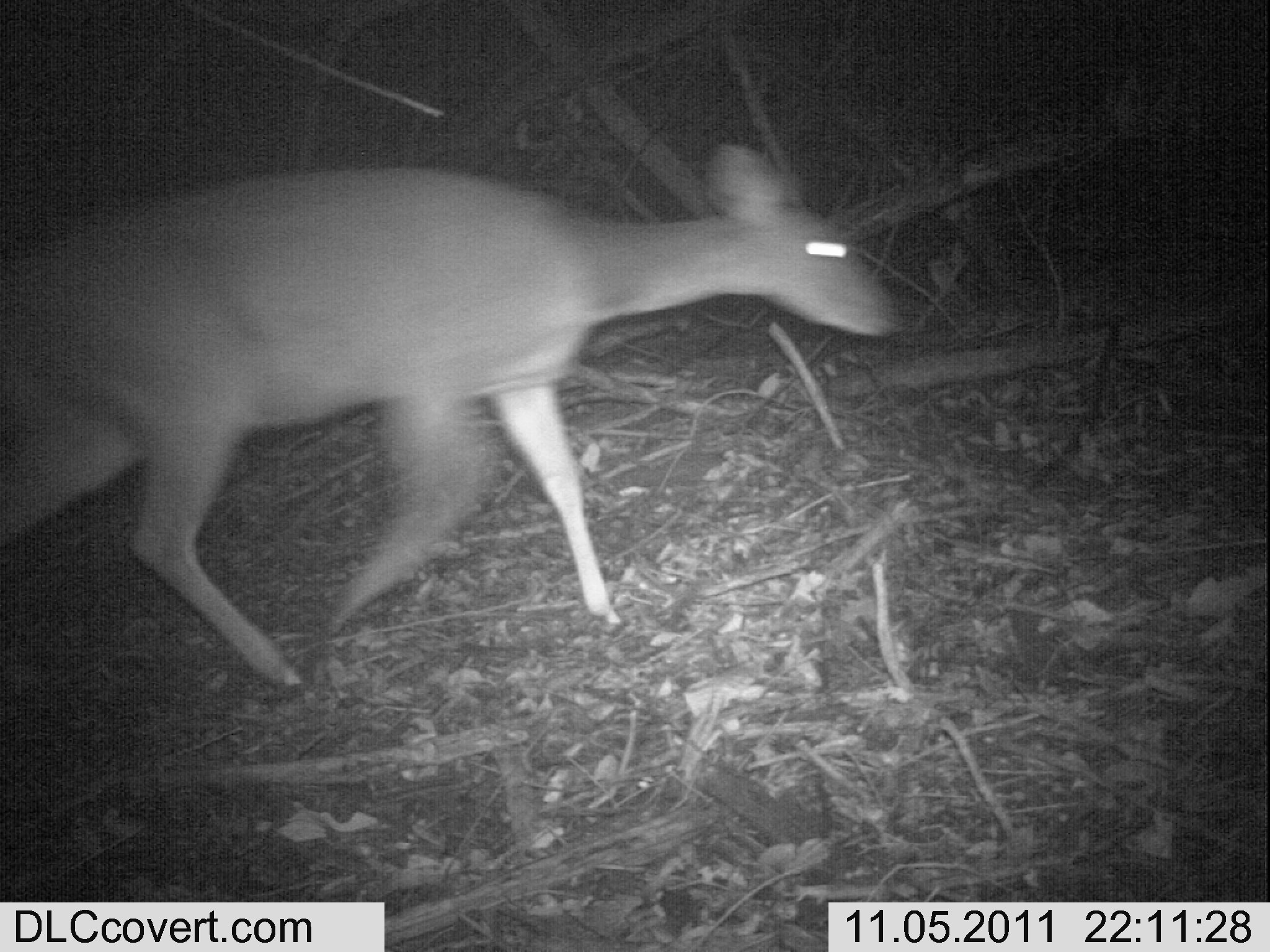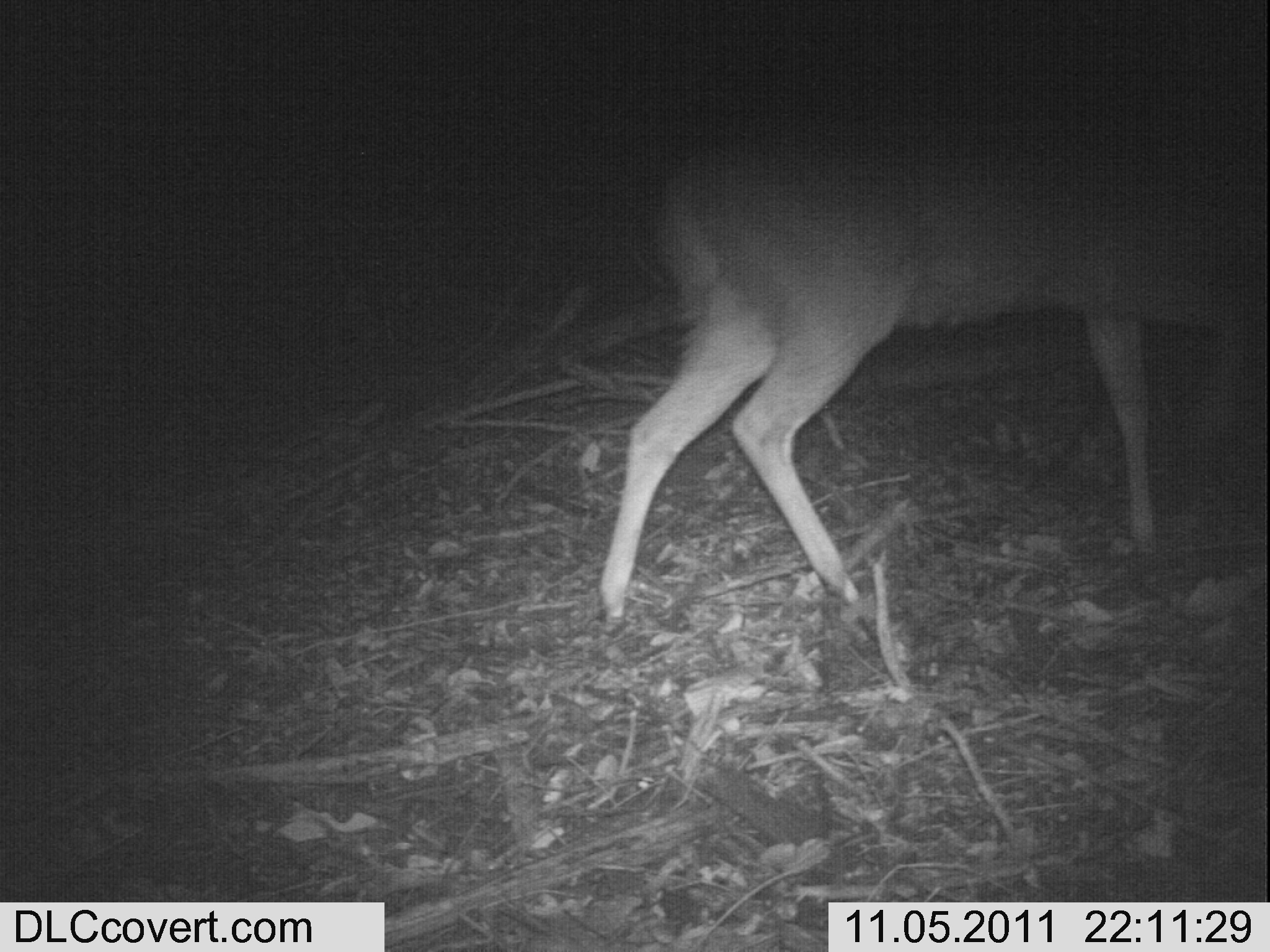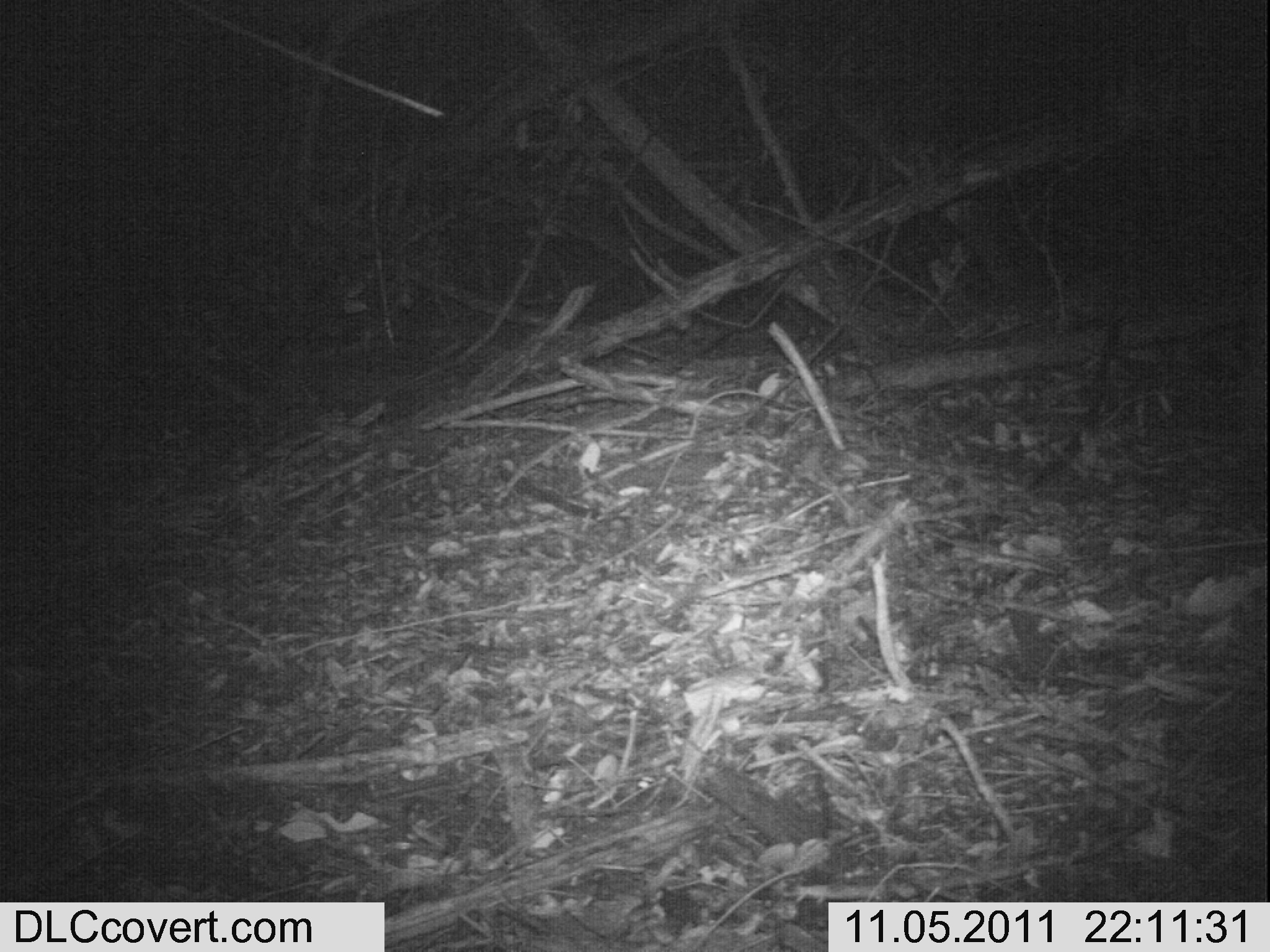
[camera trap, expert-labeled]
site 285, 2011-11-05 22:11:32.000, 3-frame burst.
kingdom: Animalia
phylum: Chordata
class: Mammalia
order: Artiodactyla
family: Bovidae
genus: Tragelaphus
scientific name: Tragelaphus scriptus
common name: bushbuck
Tragelaphus scriptus (bushbuck), count 1.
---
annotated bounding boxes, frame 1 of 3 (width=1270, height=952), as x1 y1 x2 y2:
tragelaphus scriptus: 0 138 904 689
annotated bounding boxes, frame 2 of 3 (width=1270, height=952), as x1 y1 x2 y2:
tragelaphus scriptus: 593 105 1264 636